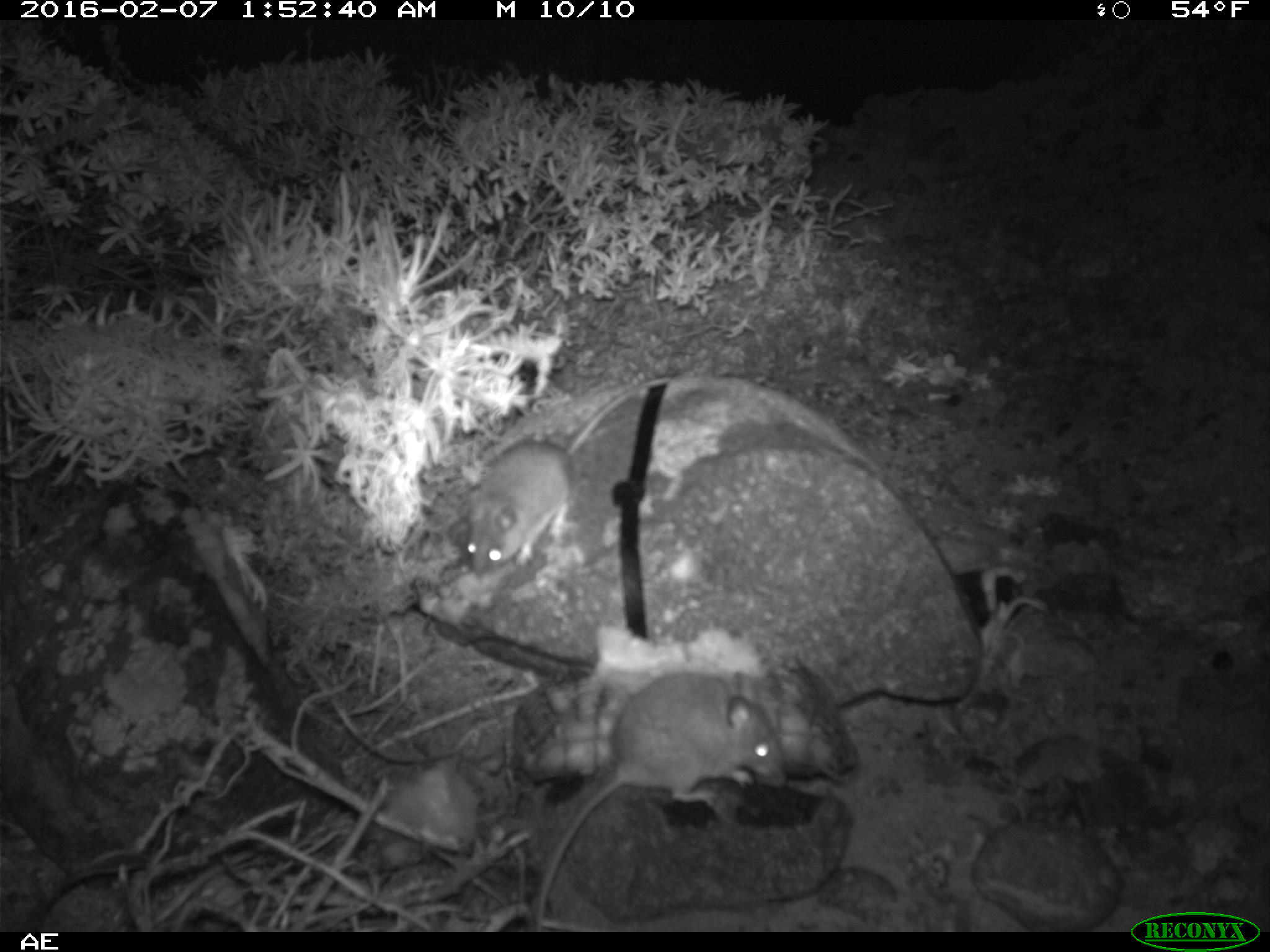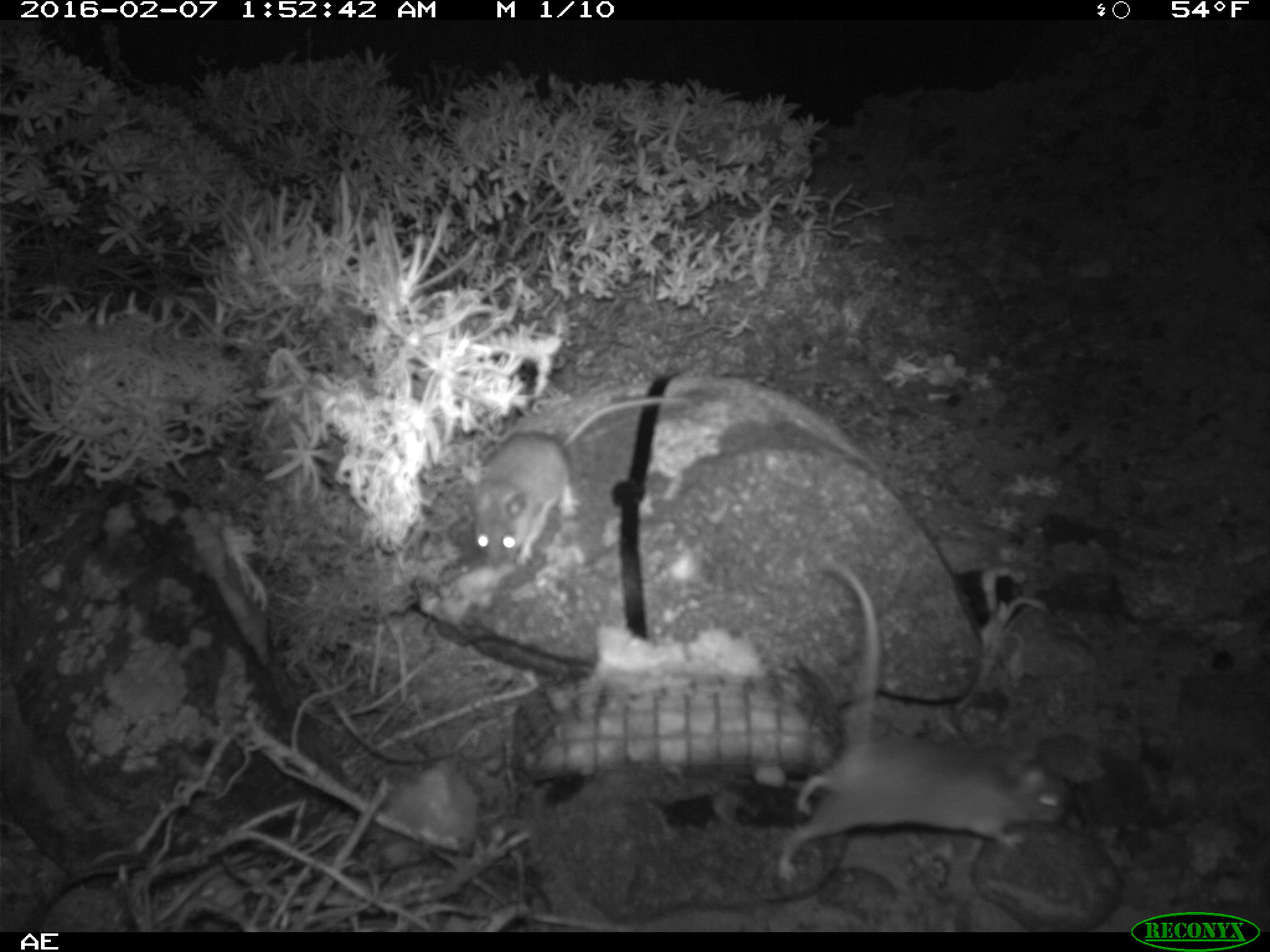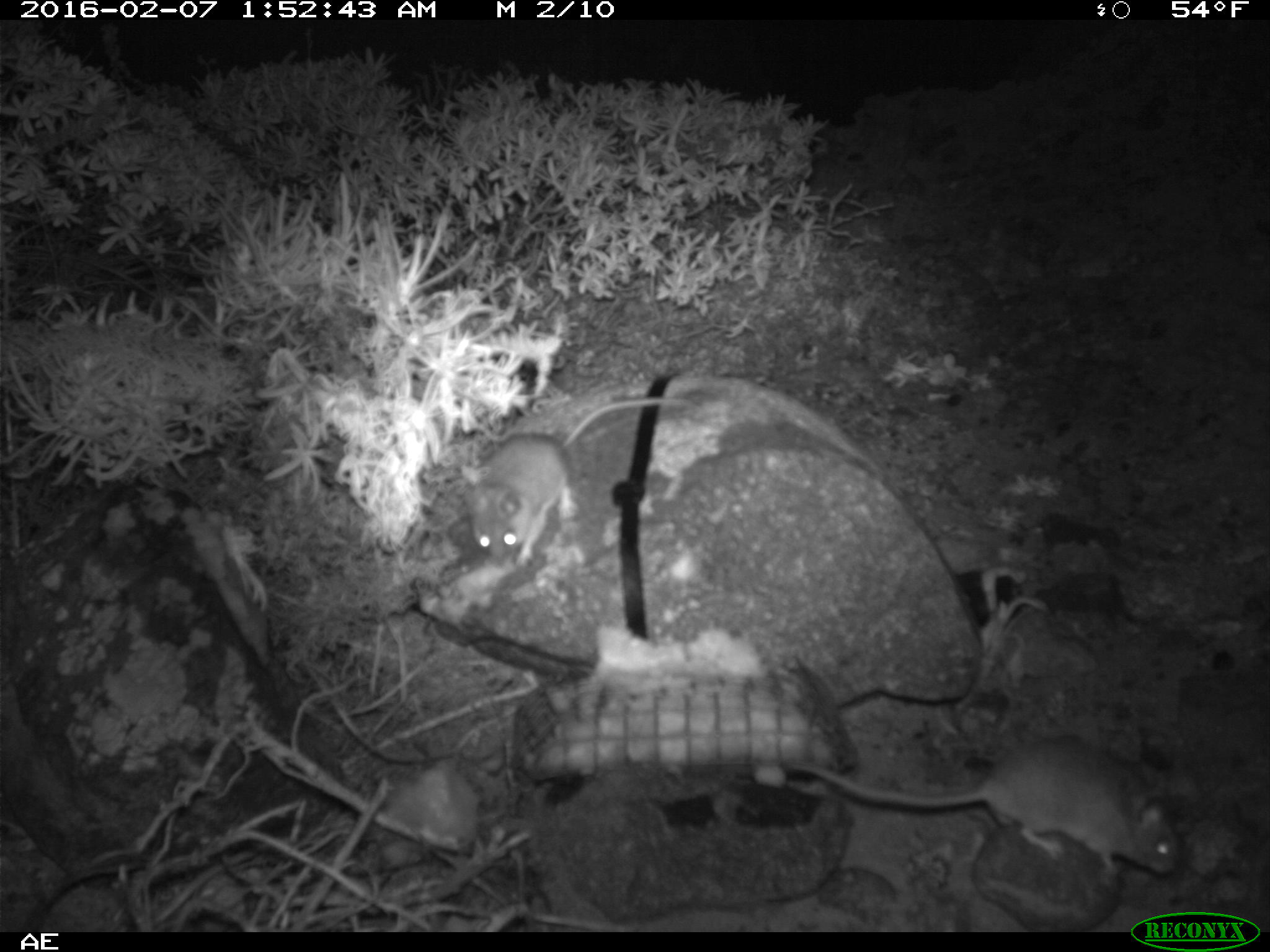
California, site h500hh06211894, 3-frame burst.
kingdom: Animalia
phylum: Chordata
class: Mammalia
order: Rodentia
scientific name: Rodentia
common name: rodent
Rodent (Rodentia).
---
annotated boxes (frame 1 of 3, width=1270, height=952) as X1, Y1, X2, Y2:
rodent: 518, 664, 787, 931; 450, 374, 673, 575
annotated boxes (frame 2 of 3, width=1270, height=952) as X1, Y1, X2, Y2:
rodent: 774, 554, 1068, 882; 457, 392, 688, 568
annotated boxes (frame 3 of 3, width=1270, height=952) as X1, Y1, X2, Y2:
rodent: 787, 742, 1180, 877; 464, 396, 665, 568